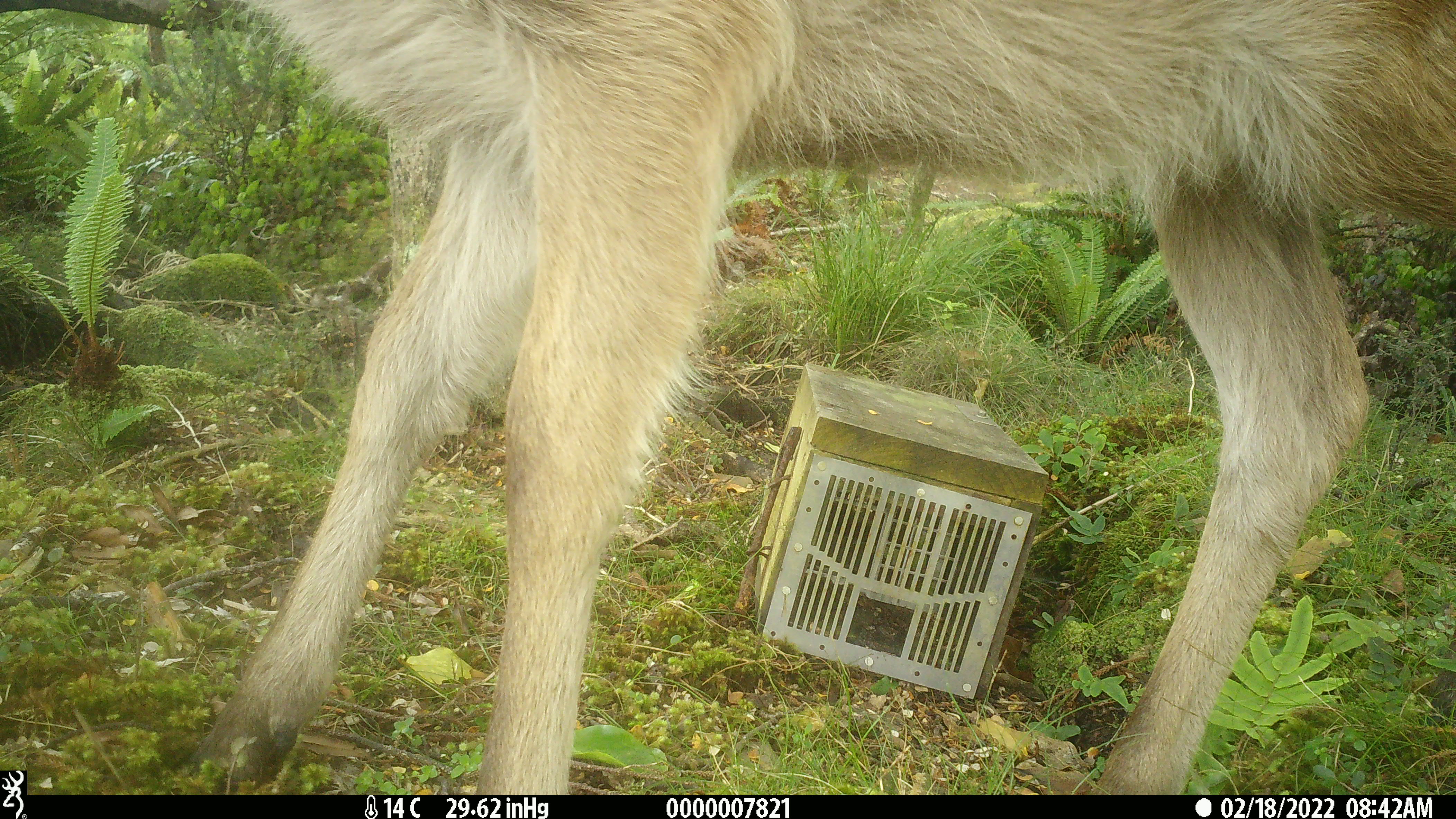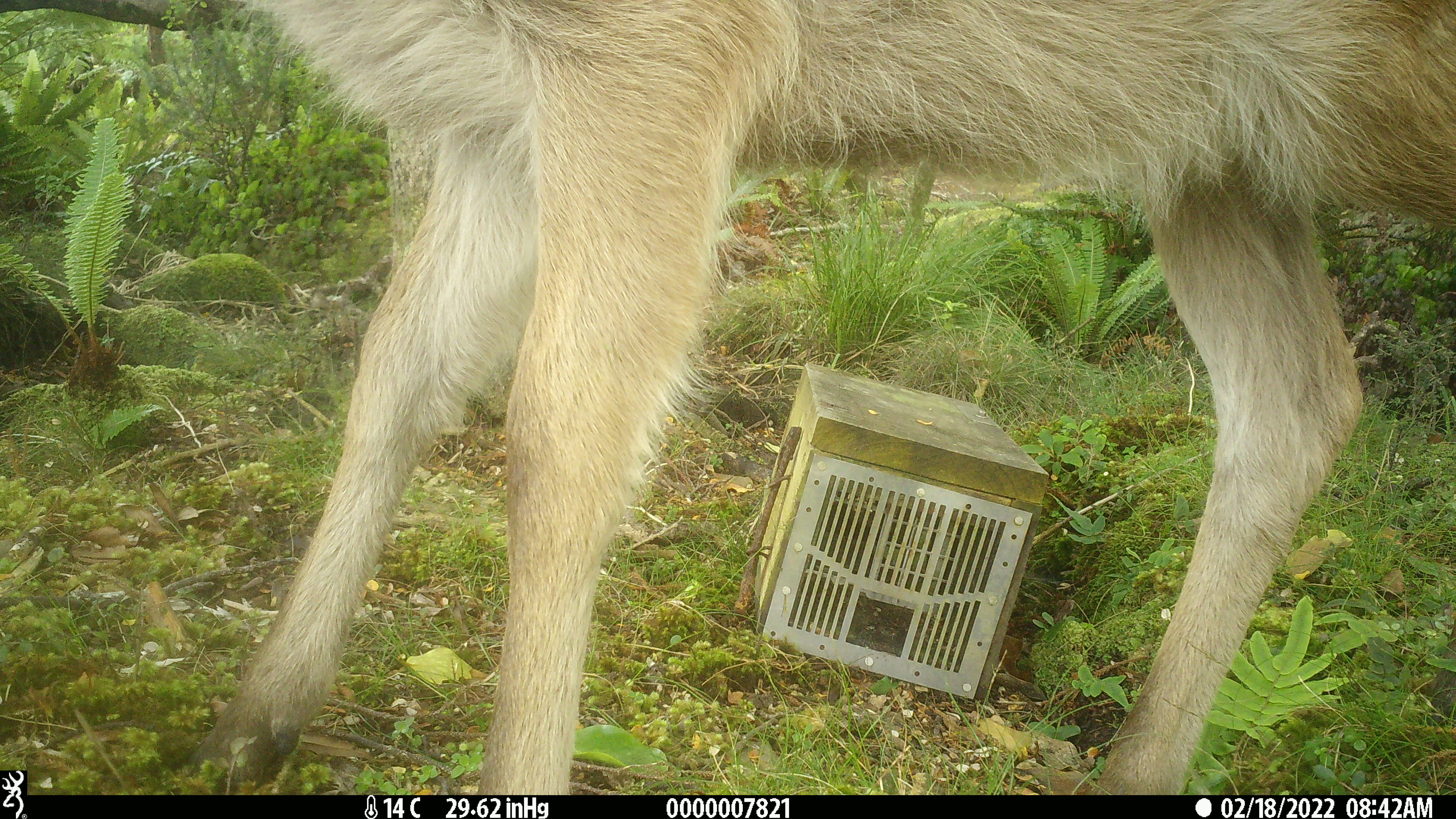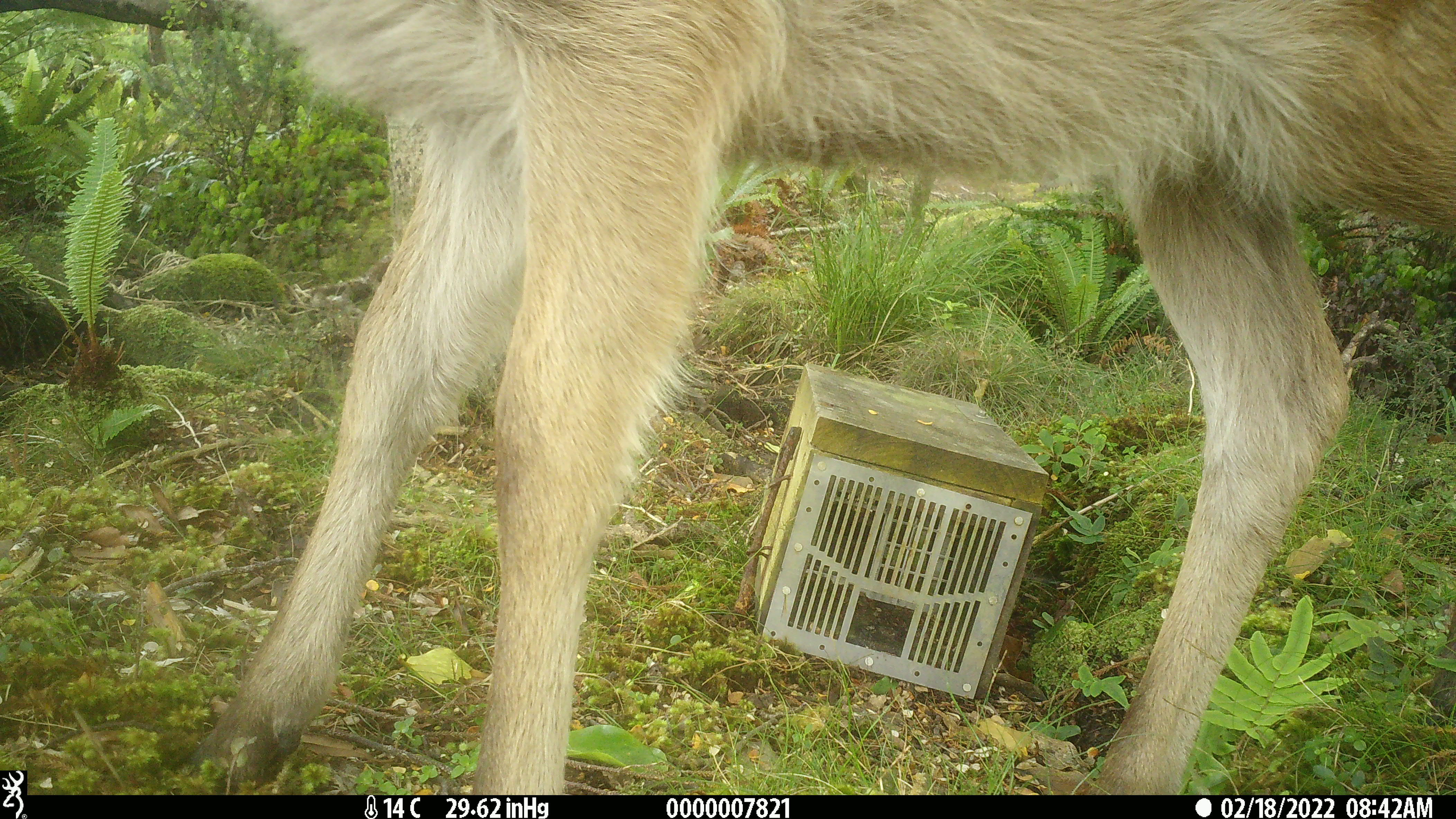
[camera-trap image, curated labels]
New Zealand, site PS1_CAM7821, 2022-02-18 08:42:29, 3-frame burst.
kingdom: Animalia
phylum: Chordata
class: Mammalia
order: Artiodactyla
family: Cervidae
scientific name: Cervidae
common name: deer